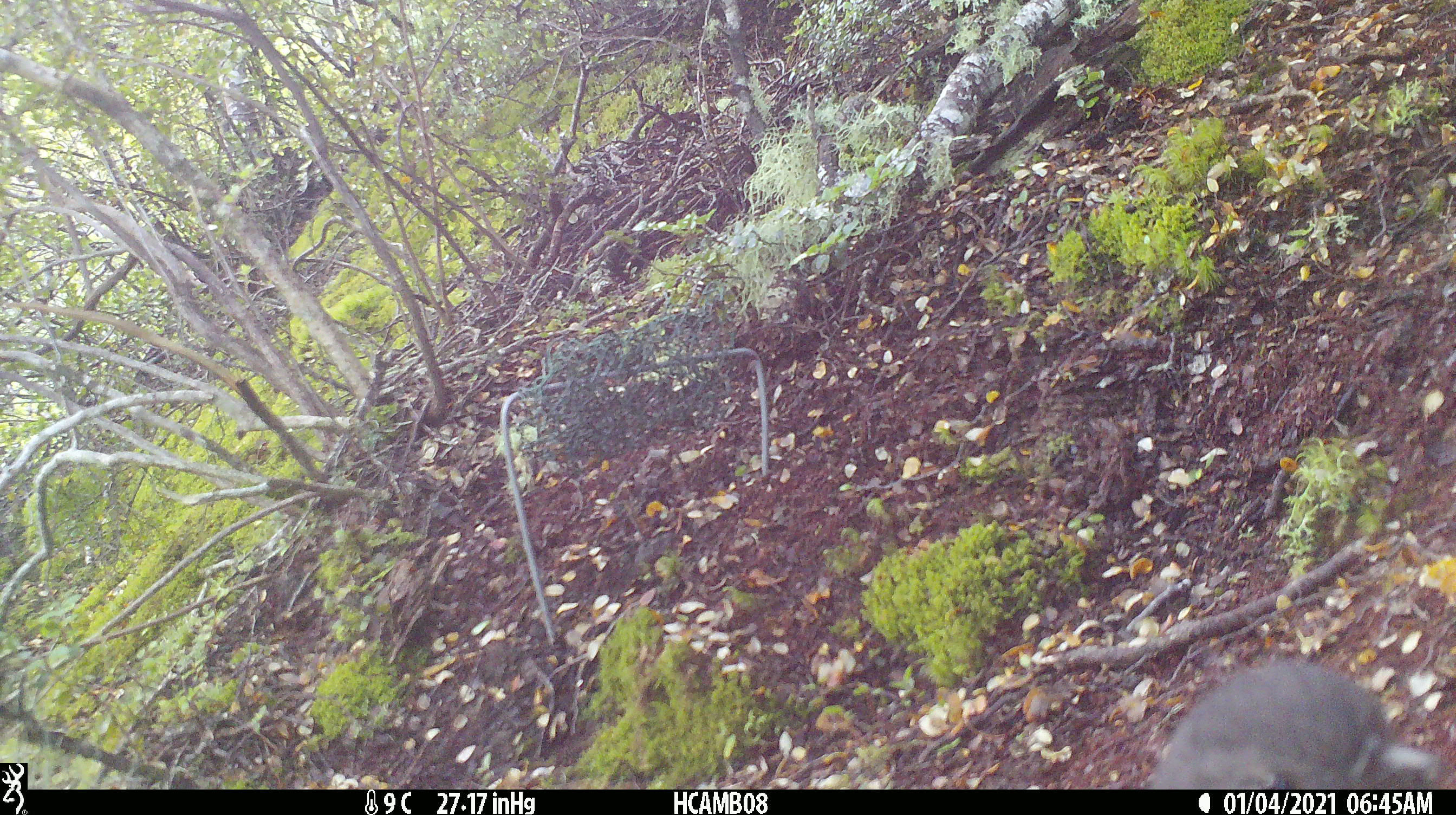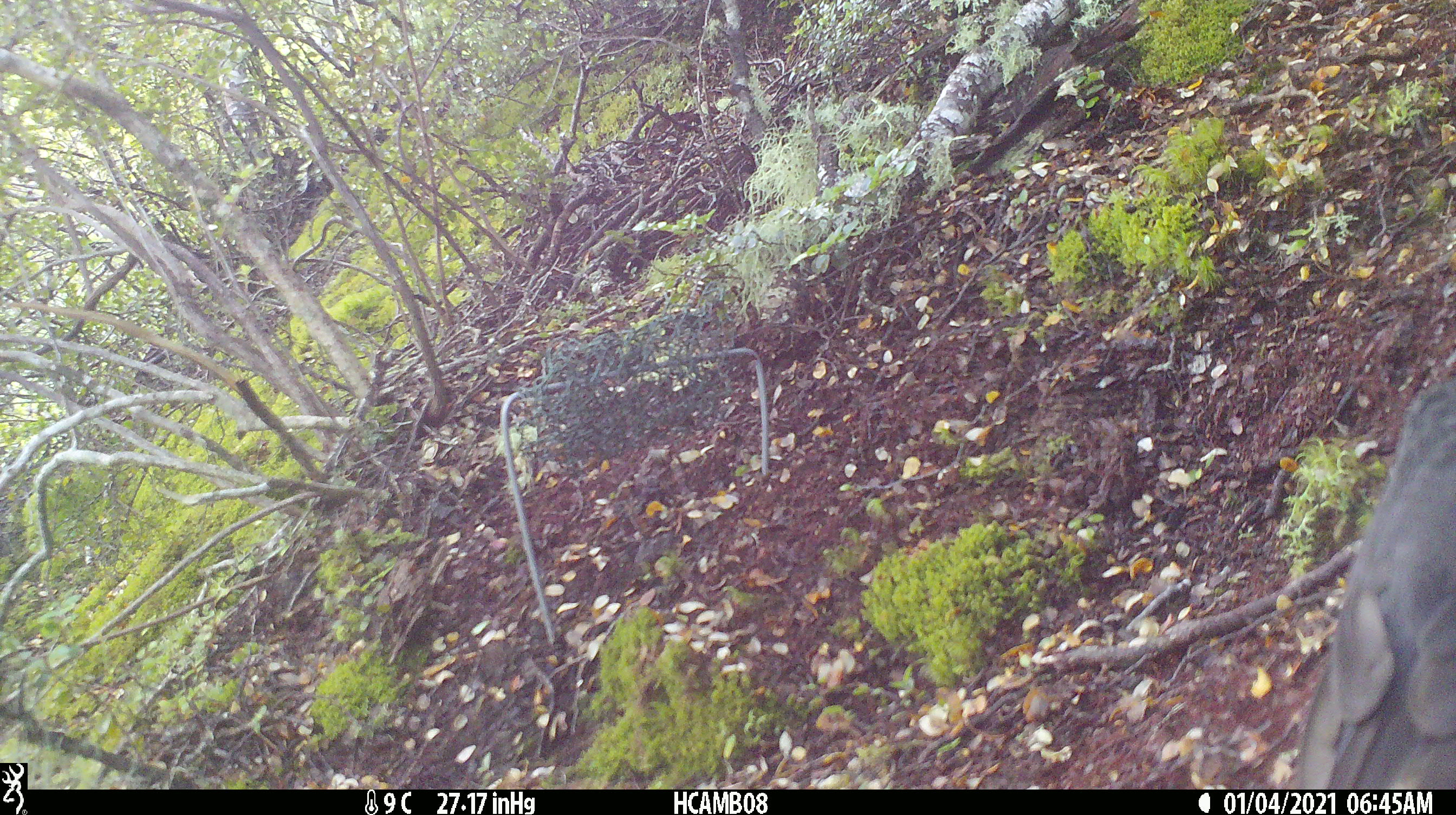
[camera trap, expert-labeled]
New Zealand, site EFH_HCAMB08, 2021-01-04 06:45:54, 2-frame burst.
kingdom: Animalia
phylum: Chordata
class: Aves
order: Passeriformes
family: Petroicidae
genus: Petroica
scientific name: Petroica australis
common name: new zealand robin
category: robin